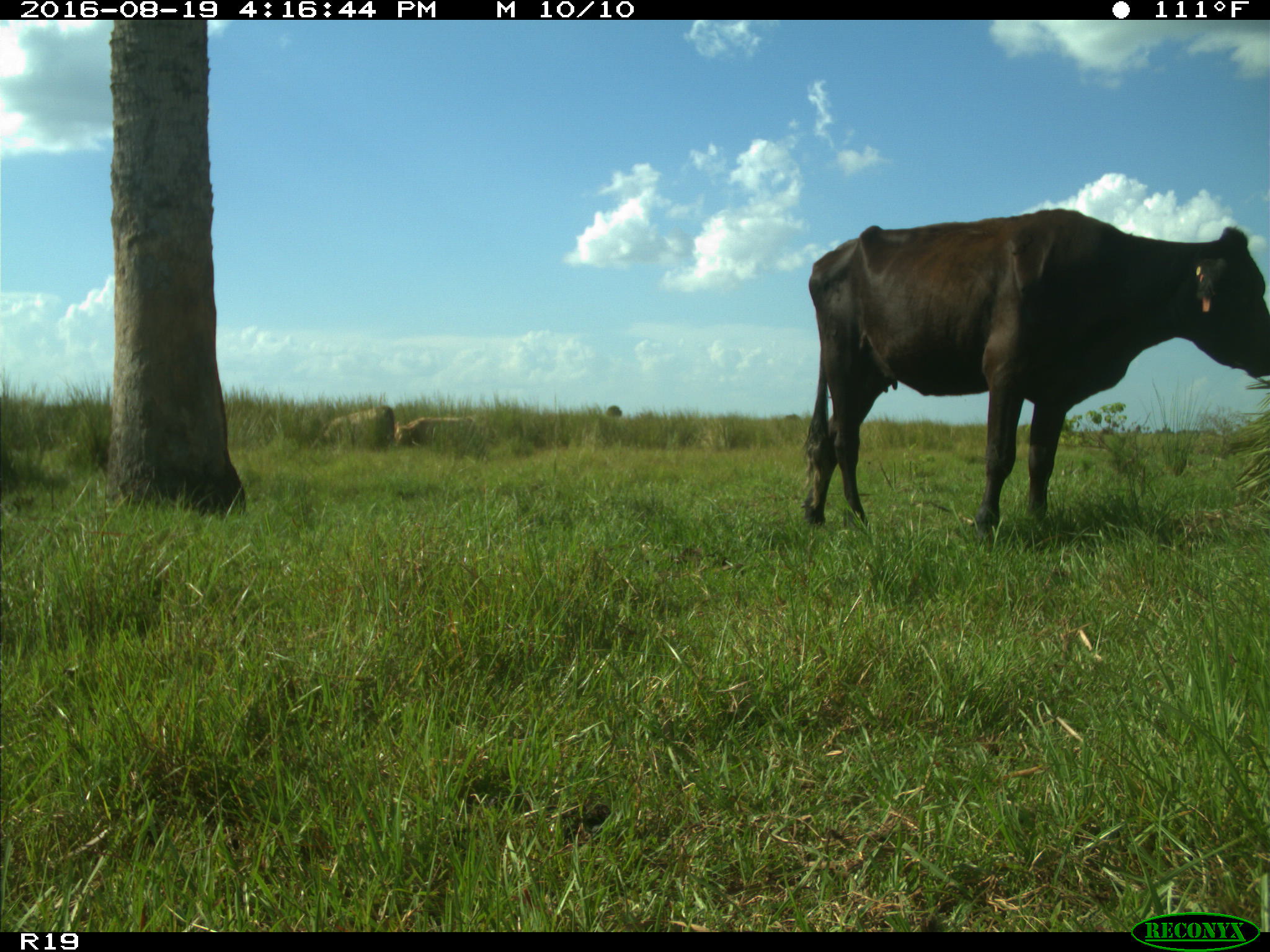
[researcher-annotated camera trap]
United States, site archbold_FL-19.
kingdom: Animalia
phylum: Chordata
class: Mammalia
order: Artiodactyla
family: Bovidae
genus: Bos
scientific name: Bos taurus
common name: domestic cow